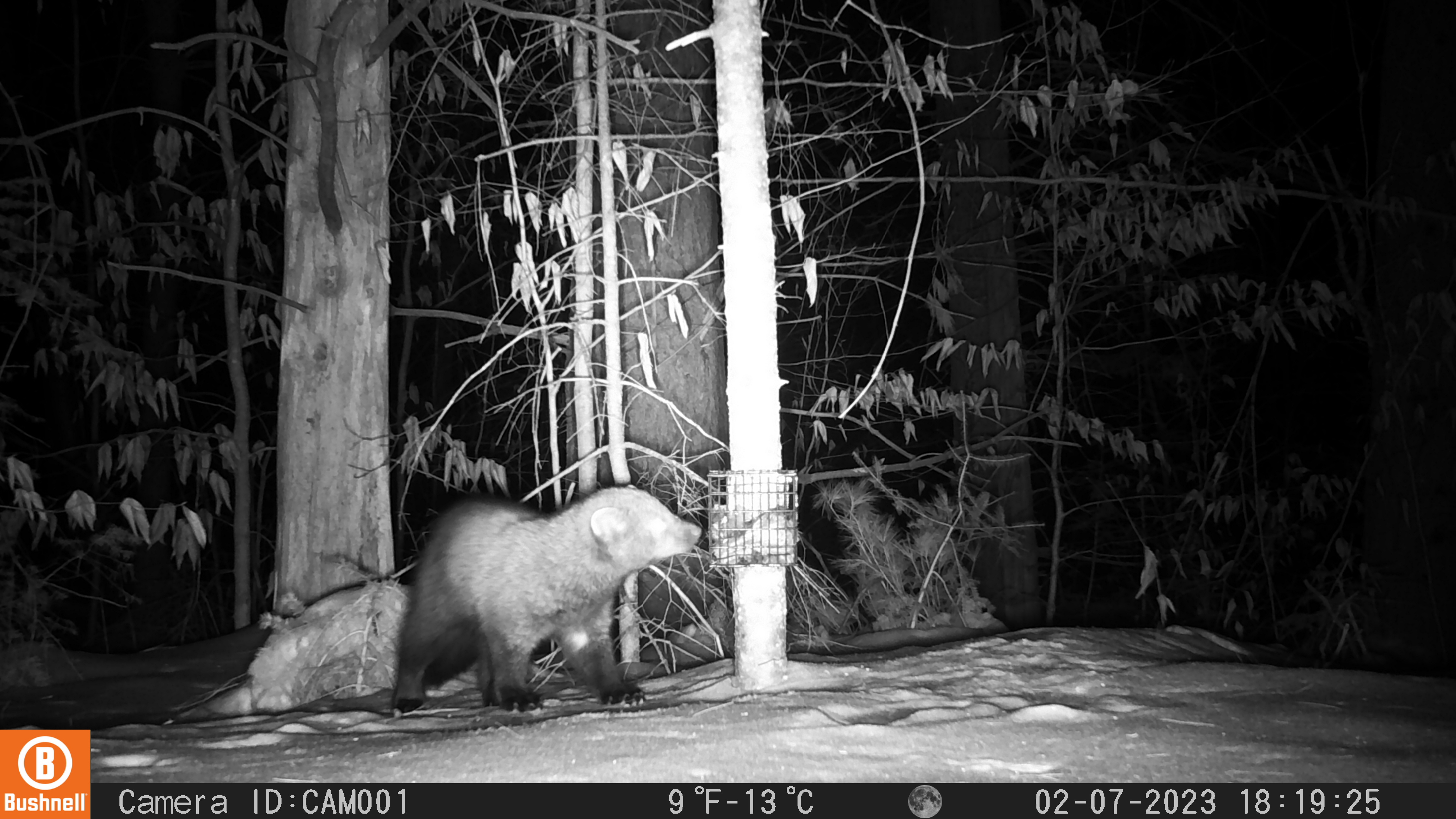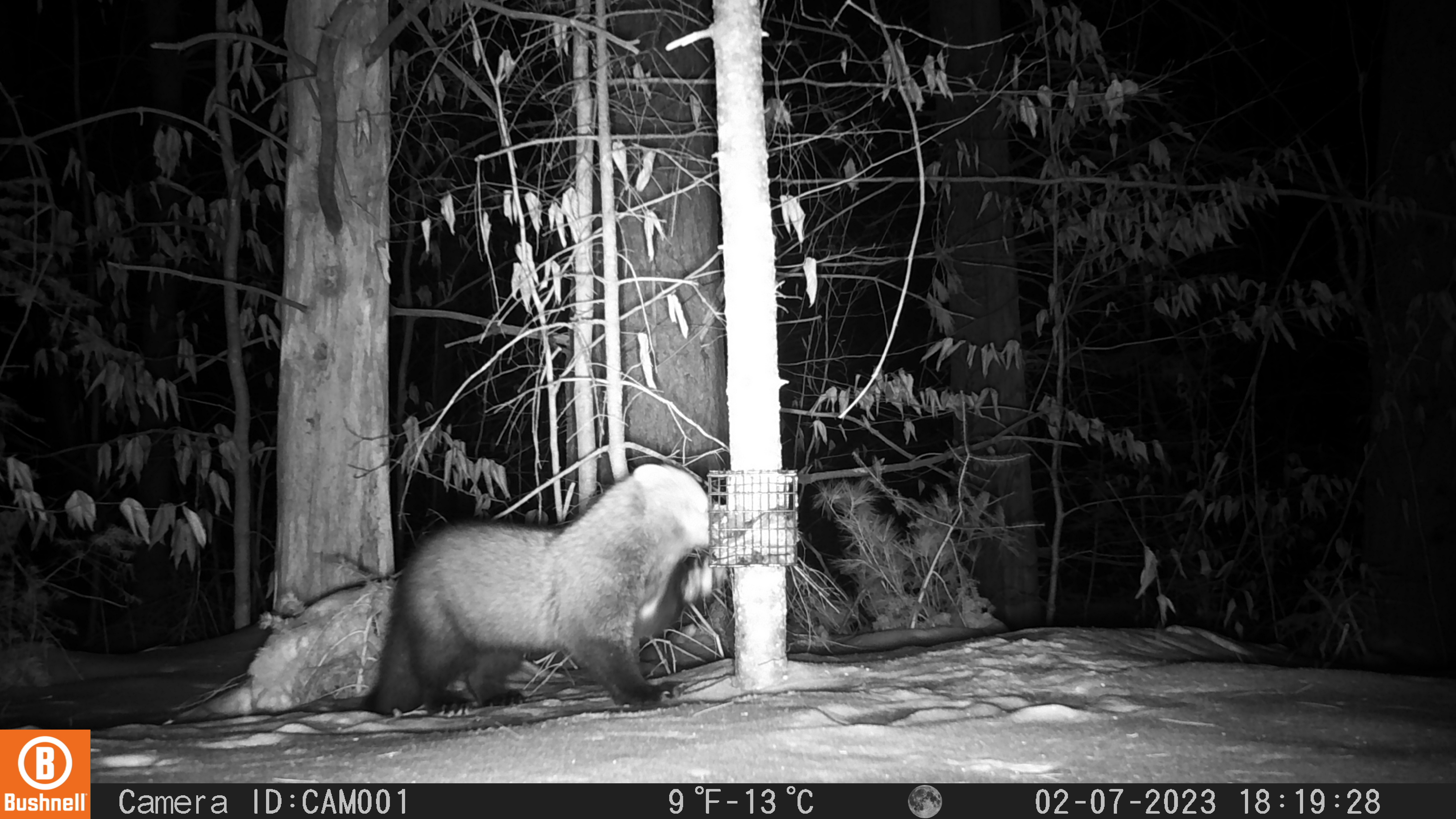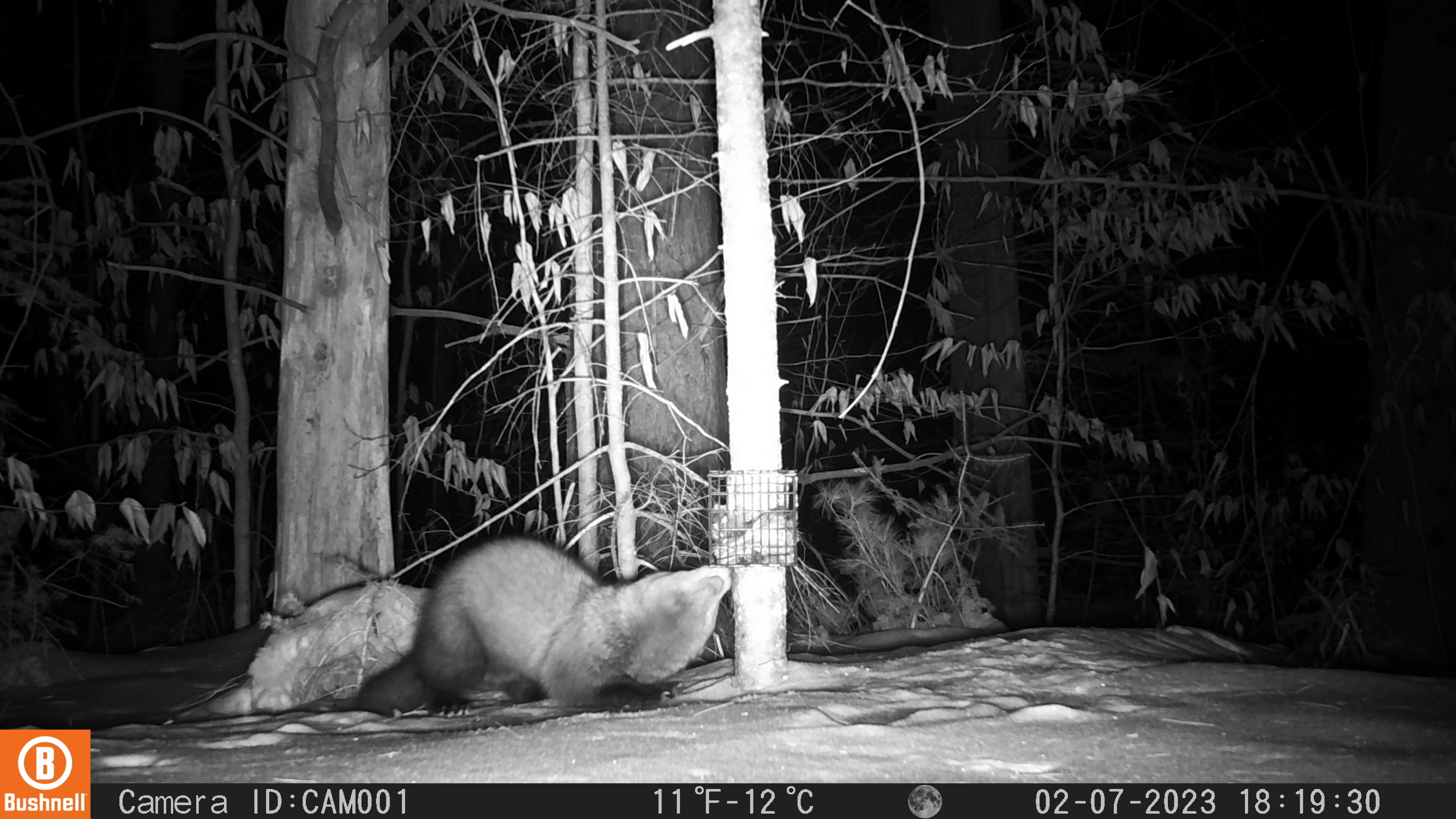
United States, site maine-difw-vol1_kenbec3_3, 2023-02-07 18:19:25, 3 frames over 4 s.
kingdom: Animalia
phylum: Chordata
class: Mammalia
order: Carnivora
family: Mustelidae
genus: Pekania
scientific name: Pekania pennanti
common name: fisher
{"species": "fisher (Pekania pennanti)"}